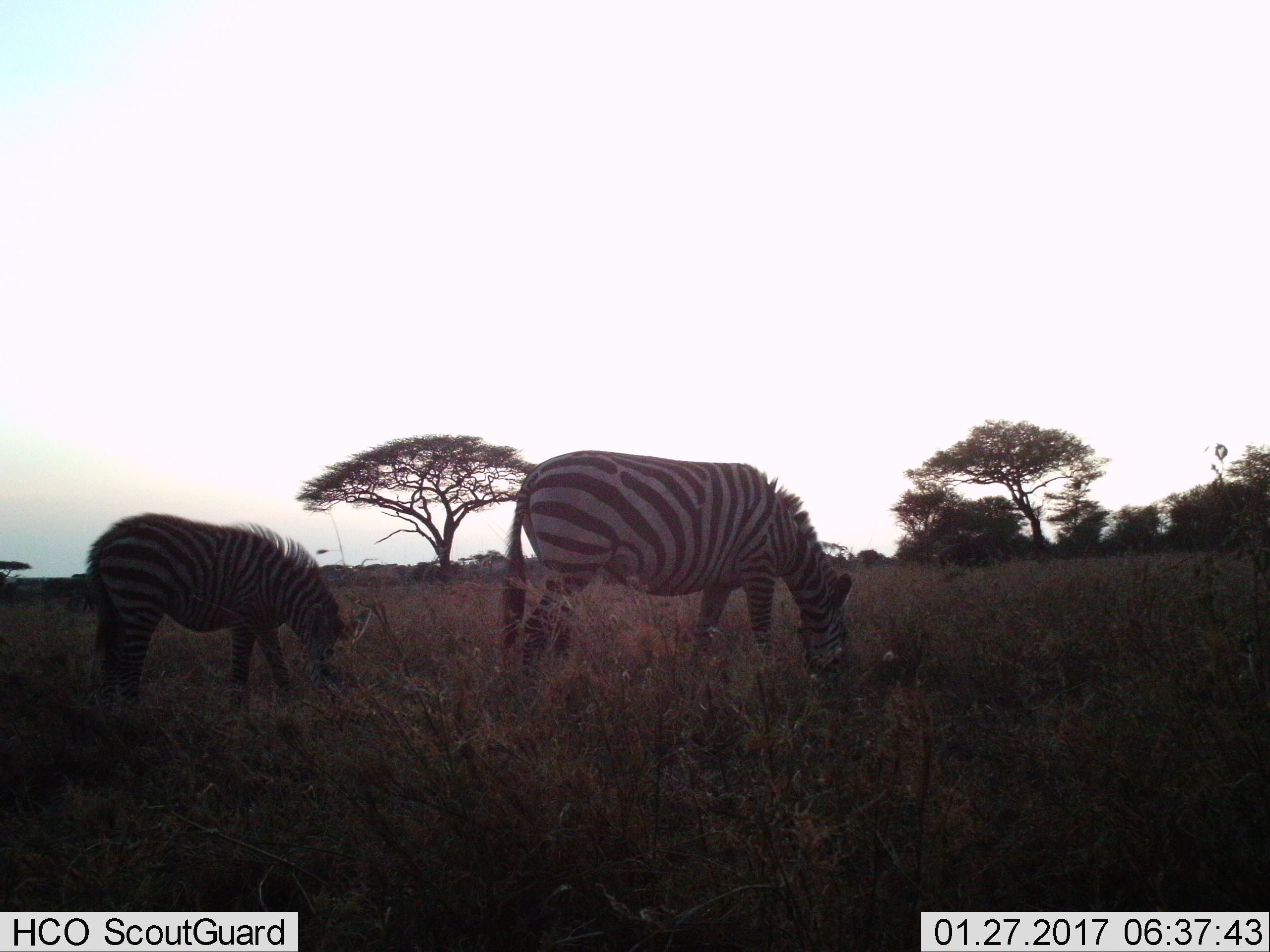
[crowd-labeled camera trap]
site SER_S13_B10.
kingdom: Animalia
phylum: Chordata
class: Mammalia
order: Perissodactyla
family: Equidae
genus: Equus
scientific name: Equus quagga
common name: plains zebra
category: zebraplains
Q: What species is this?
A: Zebraplains (plains zebra) (Equus quagga).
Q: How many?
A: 2.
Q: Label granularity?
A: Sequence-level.